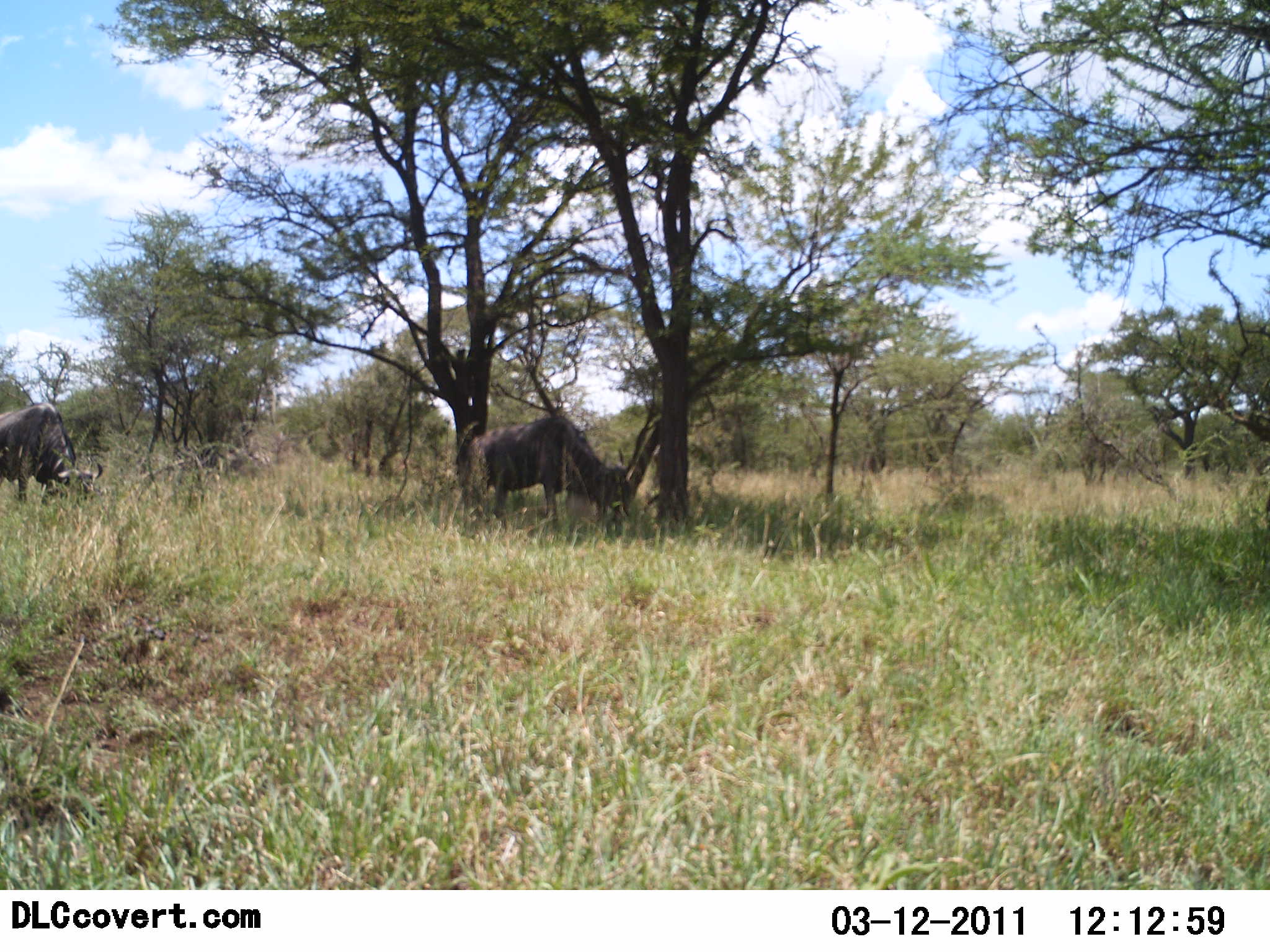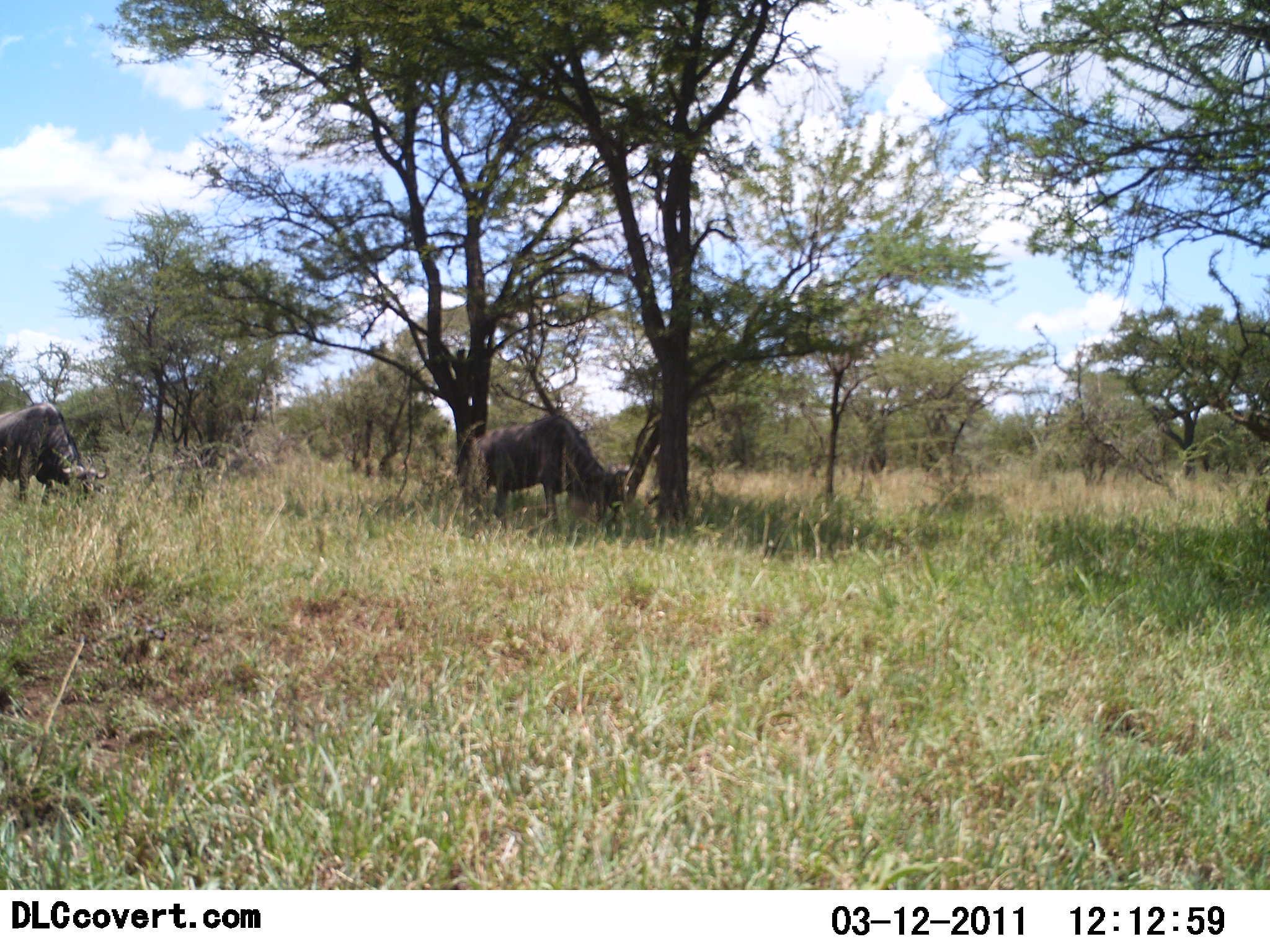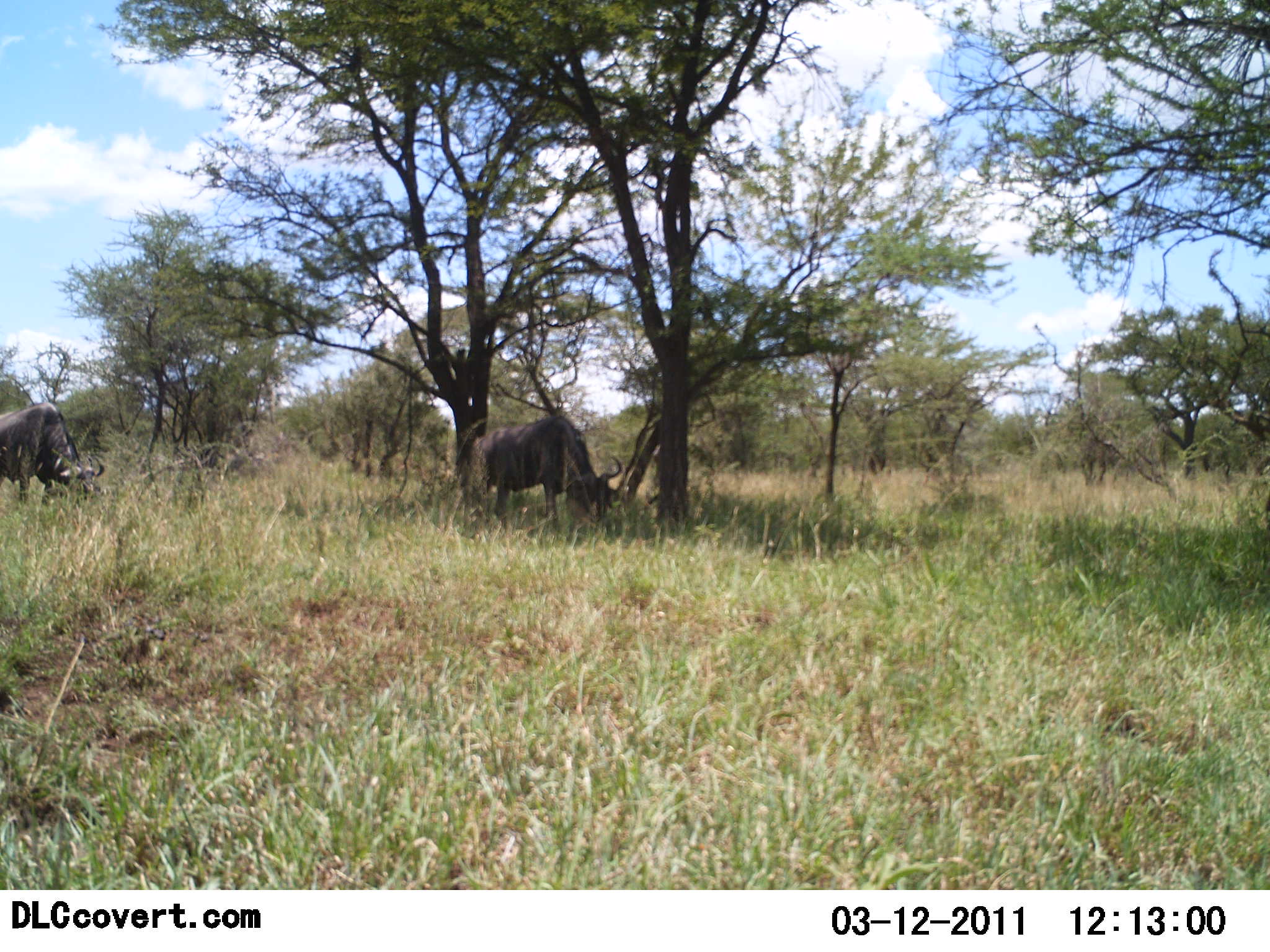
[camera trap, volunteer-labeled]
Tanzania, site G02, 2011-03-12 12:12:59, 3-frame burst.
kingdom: Animalia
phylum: Chordata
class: Mammalia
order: Artiodactyla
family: Bovidae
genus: Connochaetes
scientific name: Connochaetes taurinus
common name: blue wildebeest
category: wildebeest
Wildebeest (blue wildebeest) (Connochaetes taurinus), count 2. Behavior (volunteer vote fractions): standing 15%, resting 0%, moving 8%, interacting 0%. Young present (vote fraction): 0%. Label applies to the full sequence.